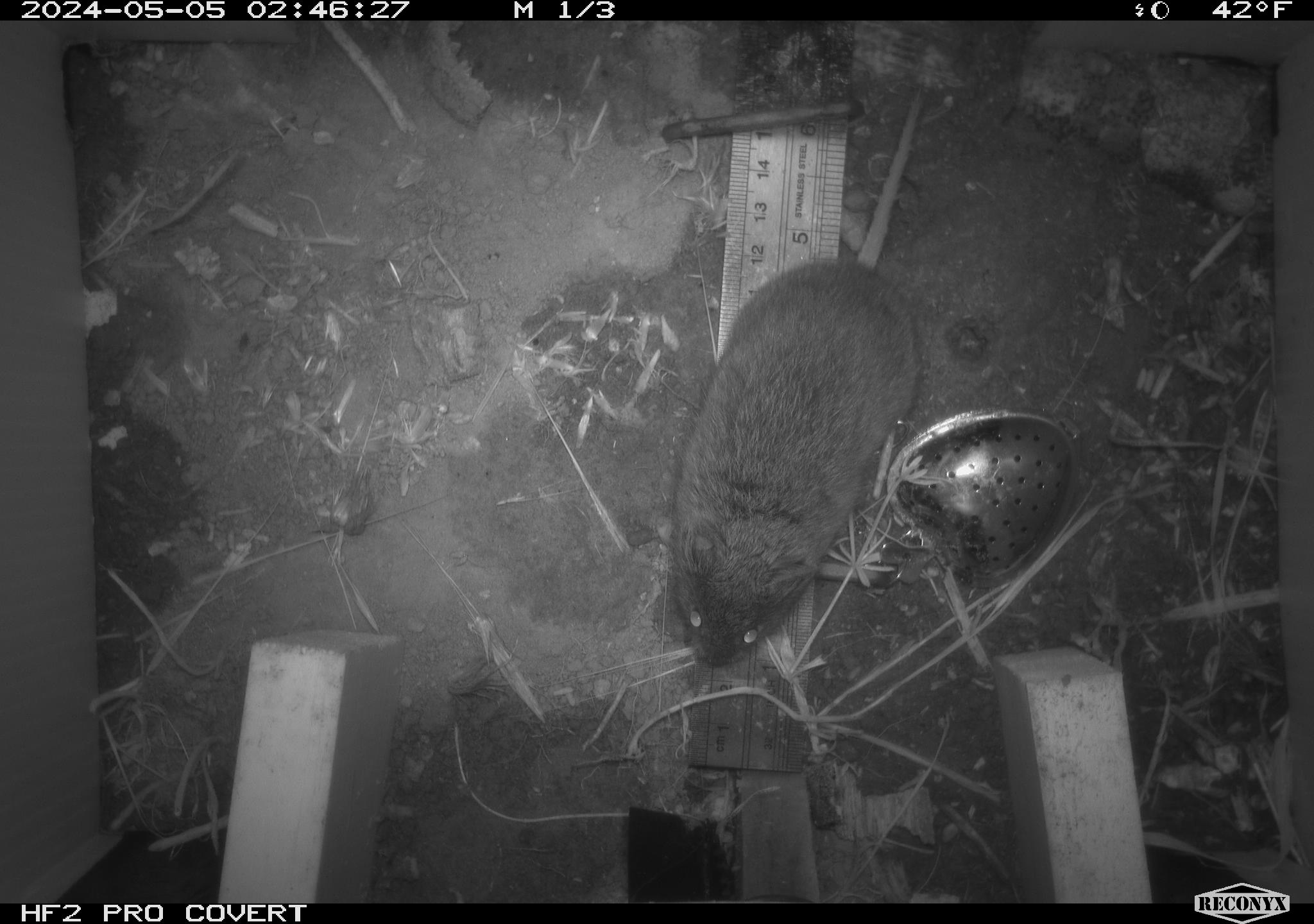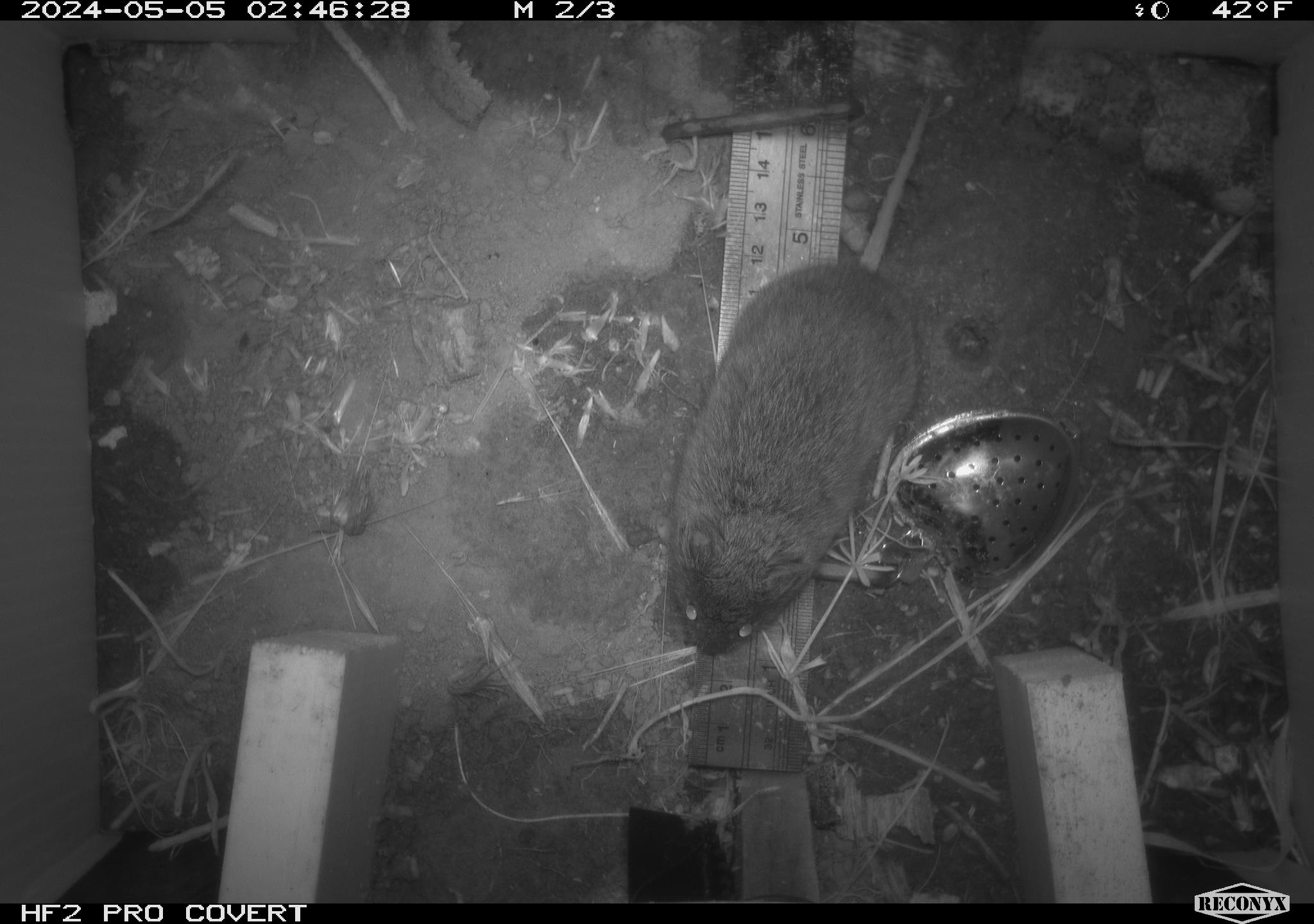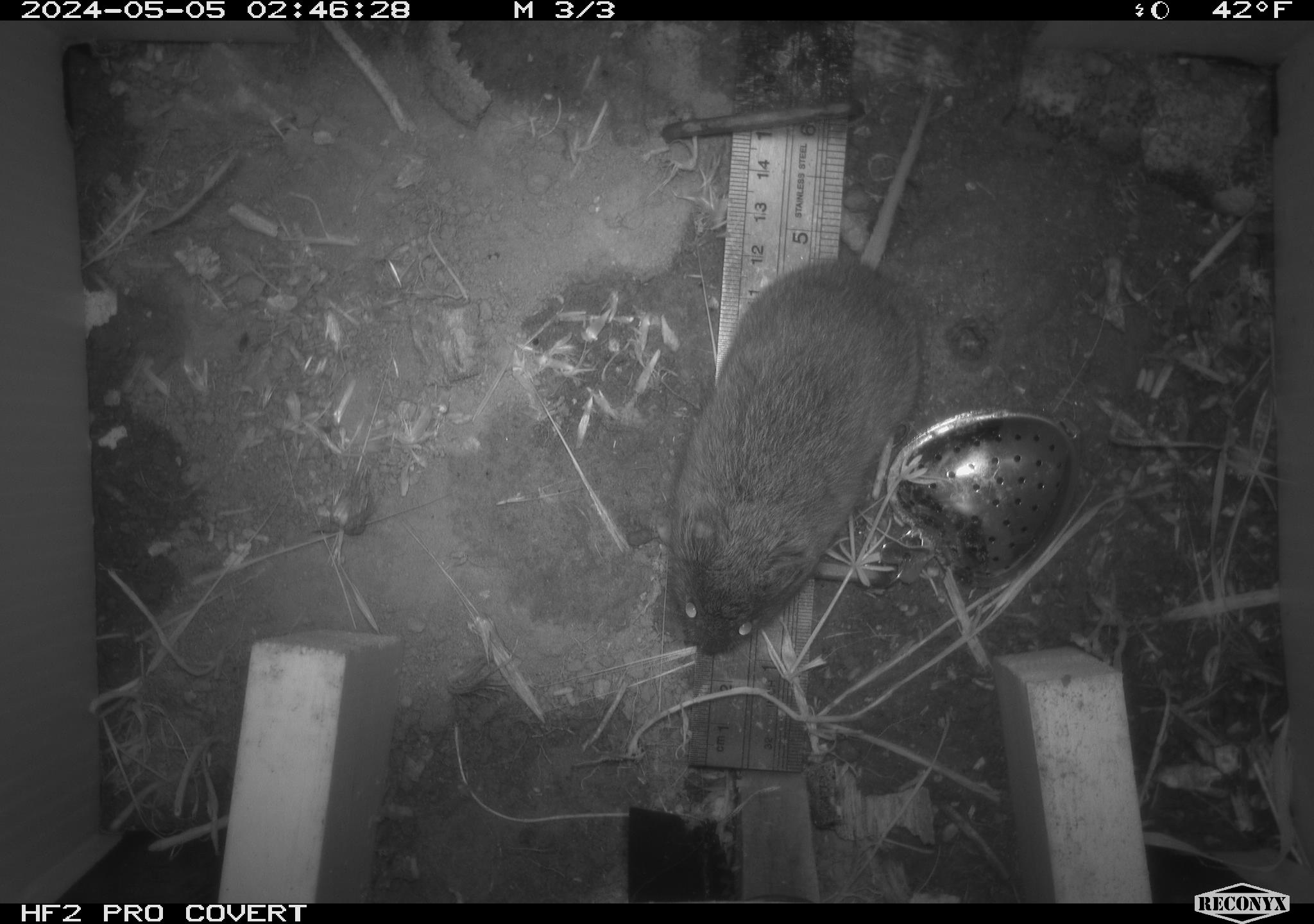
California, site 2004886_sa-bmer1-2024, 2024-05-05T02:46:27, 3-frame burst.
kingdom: Animalia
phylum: Chordata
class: Mammalia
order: Rodentia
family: Cricetidae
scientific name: Arvicolinae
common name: voles, lemmings, and muskrats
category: arvicolinae subfamily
Arvicolinae subfamily (voles, lemmings, and muskrats) (Arvicolinae).